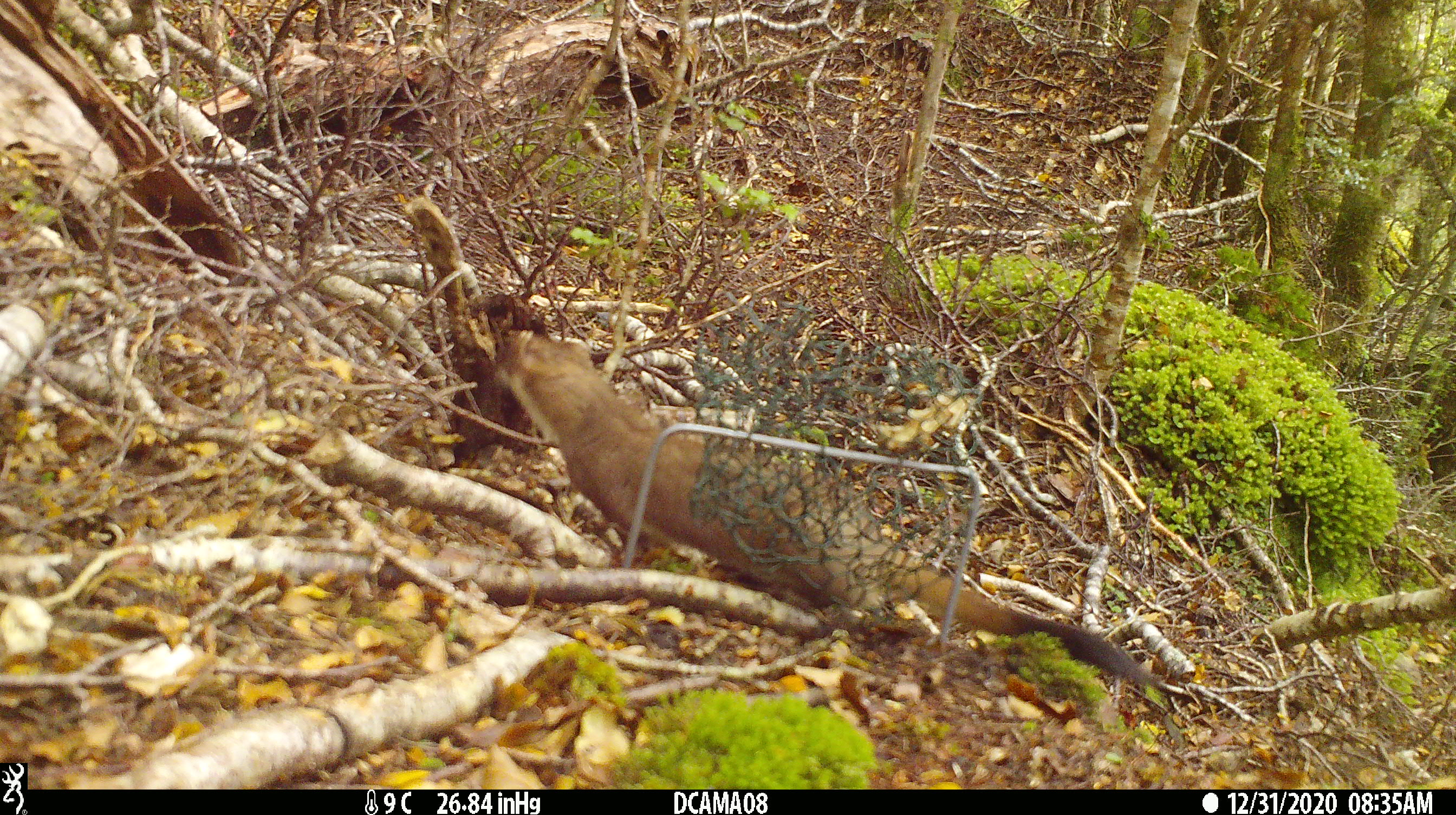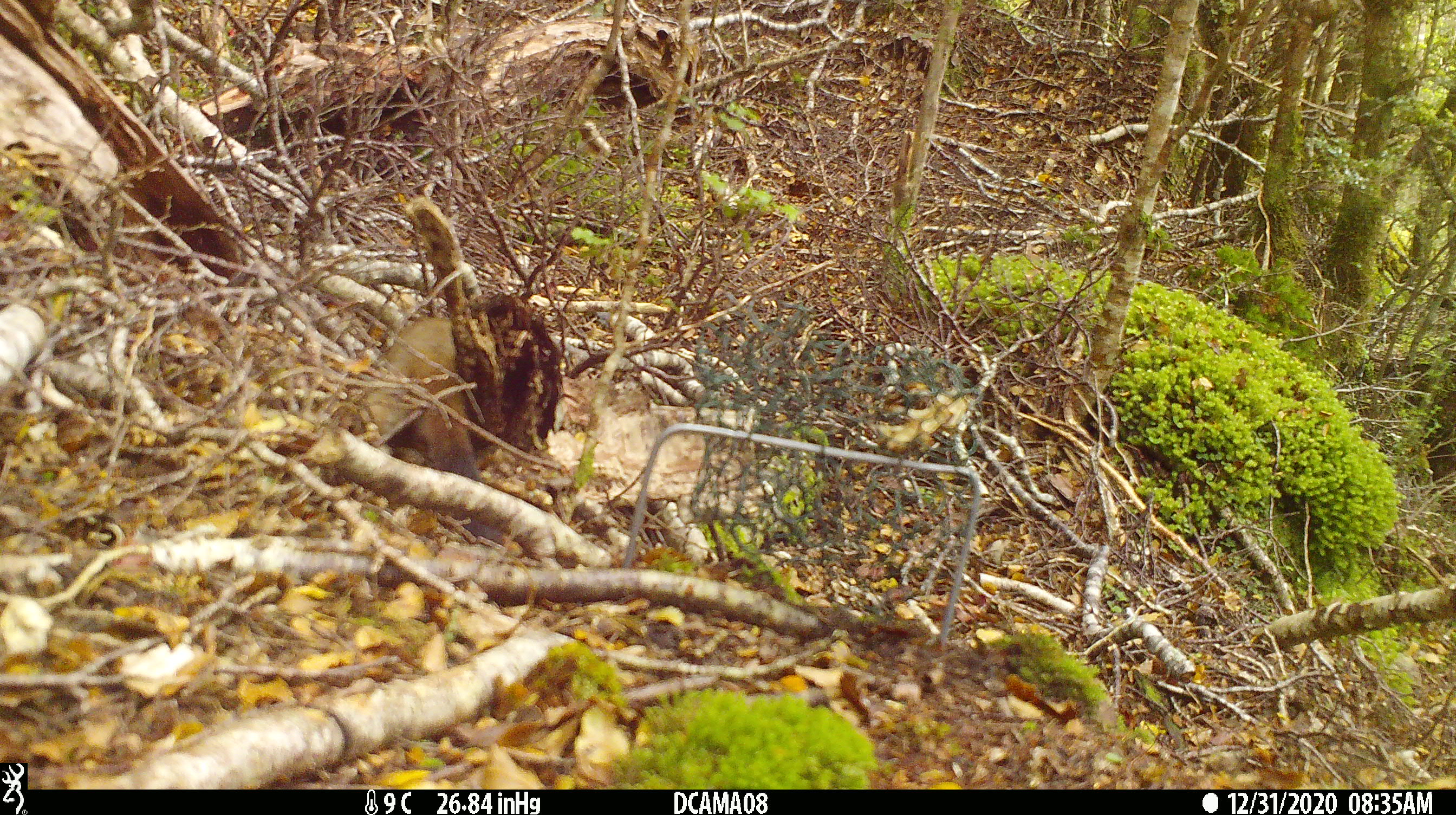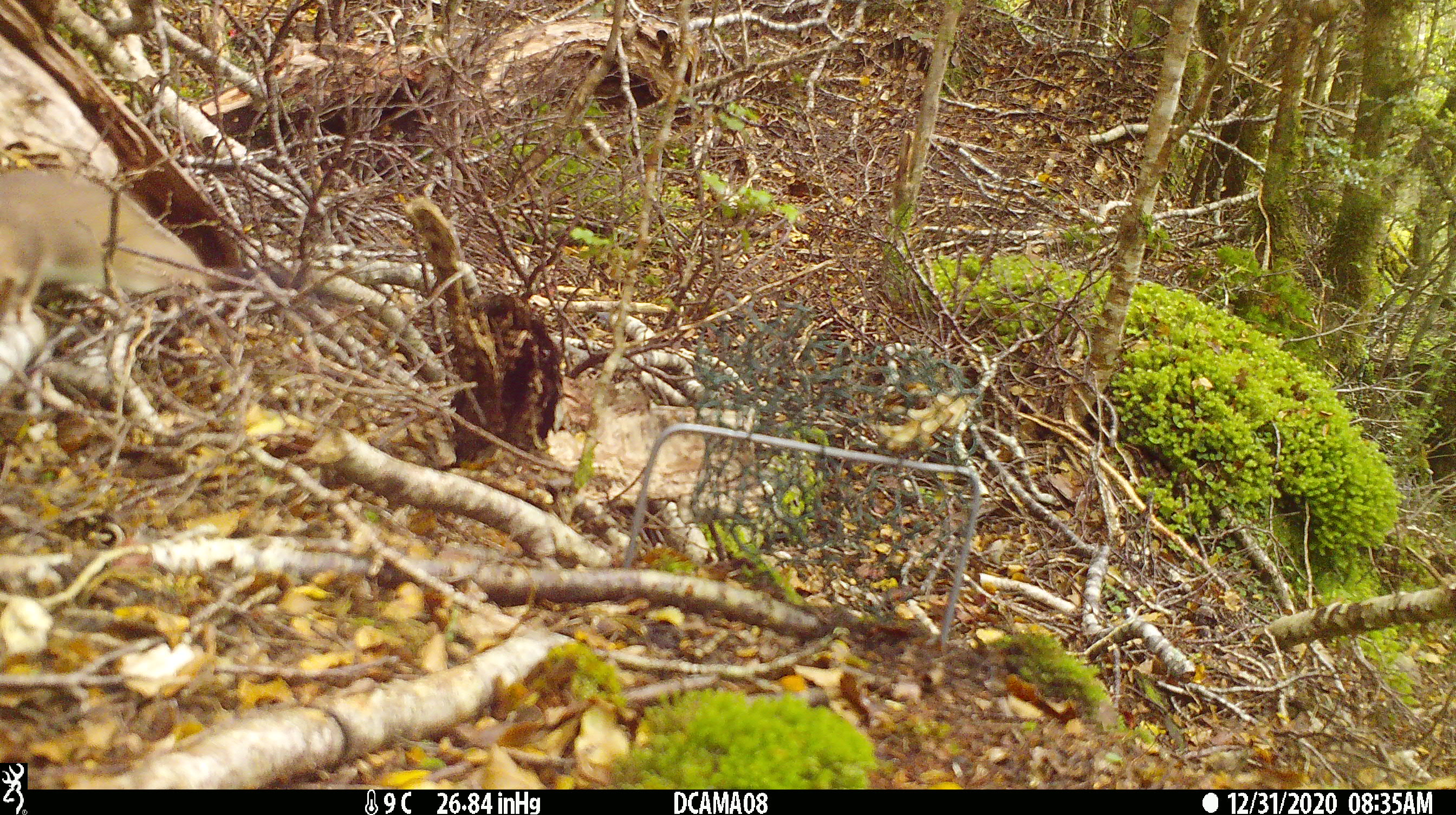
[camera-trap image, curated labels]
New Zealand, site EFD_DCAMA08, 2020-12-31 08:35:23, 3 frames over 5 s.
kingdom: Animalia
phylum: Chordata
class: Mammalia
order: Carnivora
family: Mustelidae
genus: Mustela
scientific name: Mustela erminea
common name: stoat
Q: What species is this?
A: Stoat (Mustela erminea).